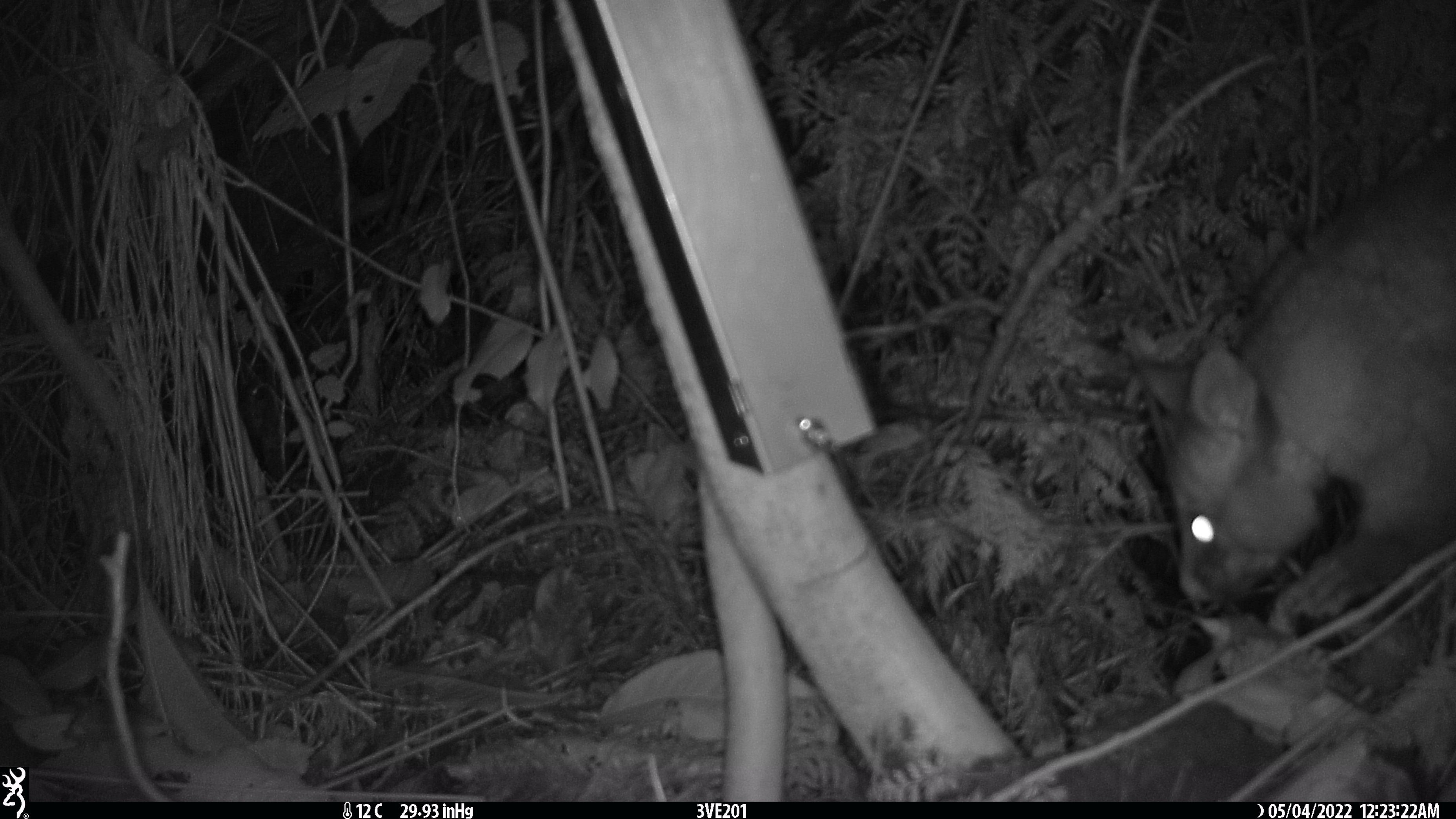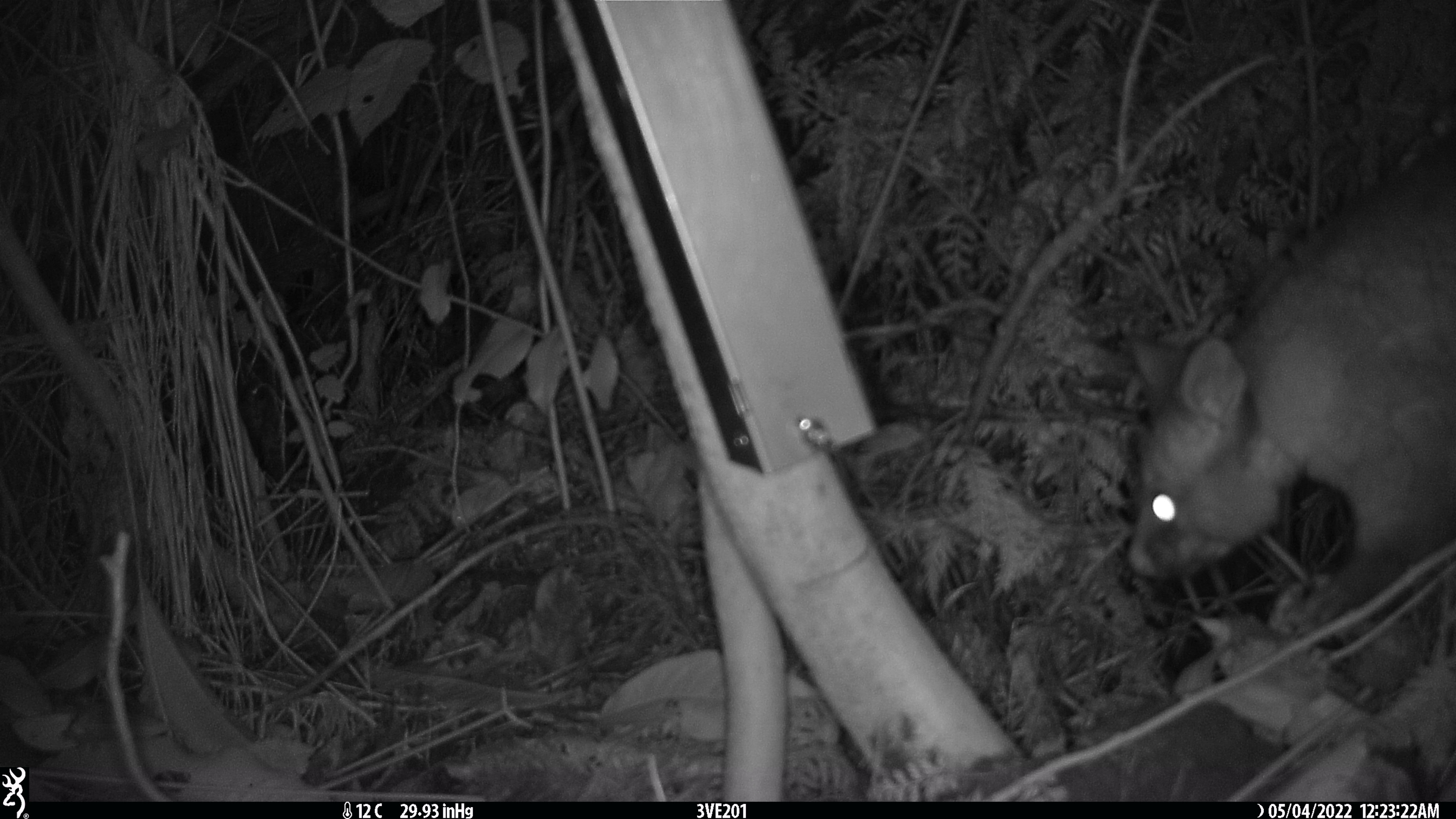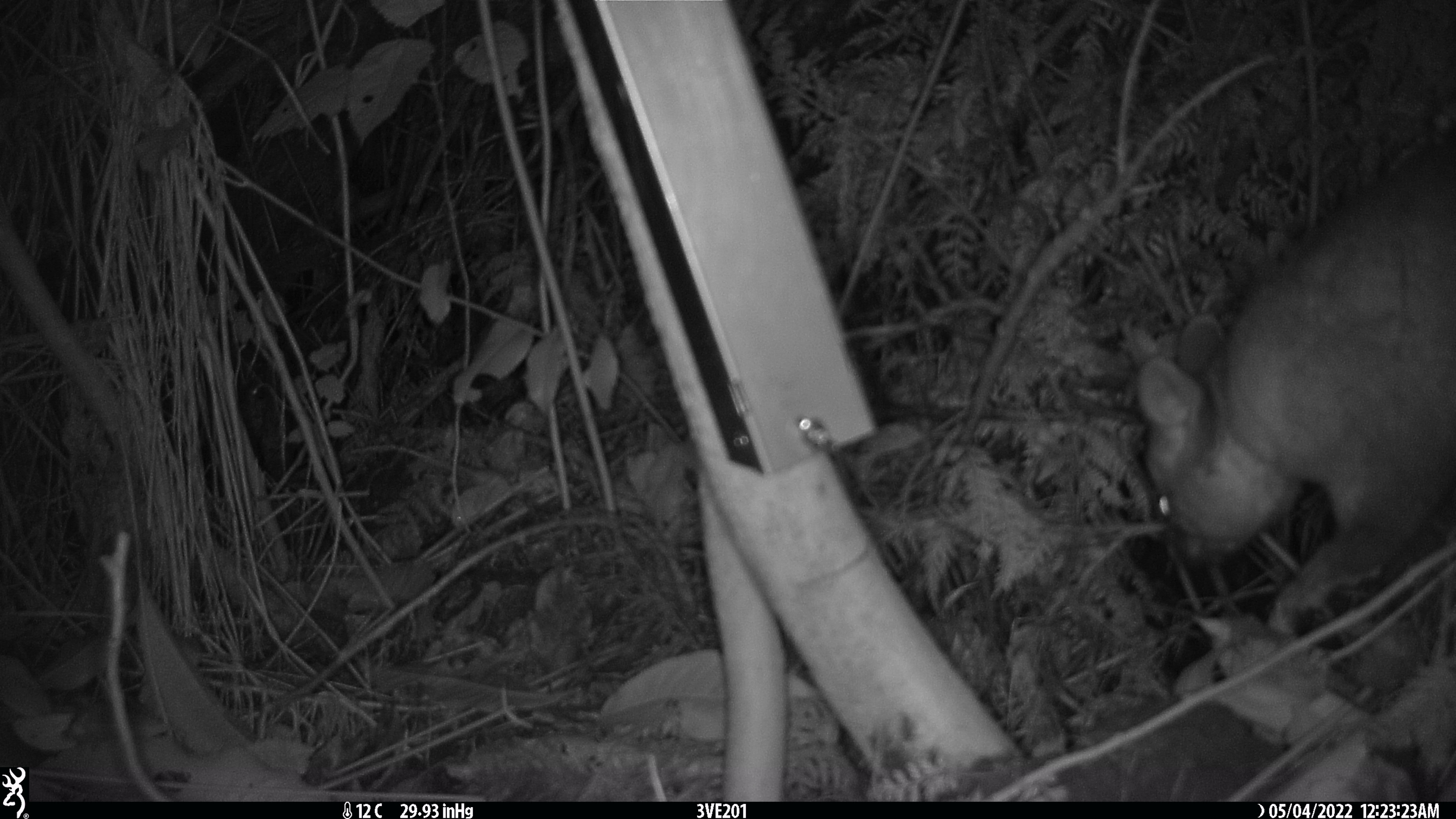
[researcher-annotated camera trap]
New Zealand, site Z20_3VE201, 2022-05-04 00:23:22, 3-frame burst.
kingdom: Animalia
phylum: Chordata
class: Mammalia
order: Diprotodontia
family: Phalangeridae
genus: Trichosurus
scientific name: Trichosurus vulpecula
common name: common brushtail possum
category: possum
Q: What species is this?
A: Possum (common brushtail possum) (Trichosurus vulpecula).